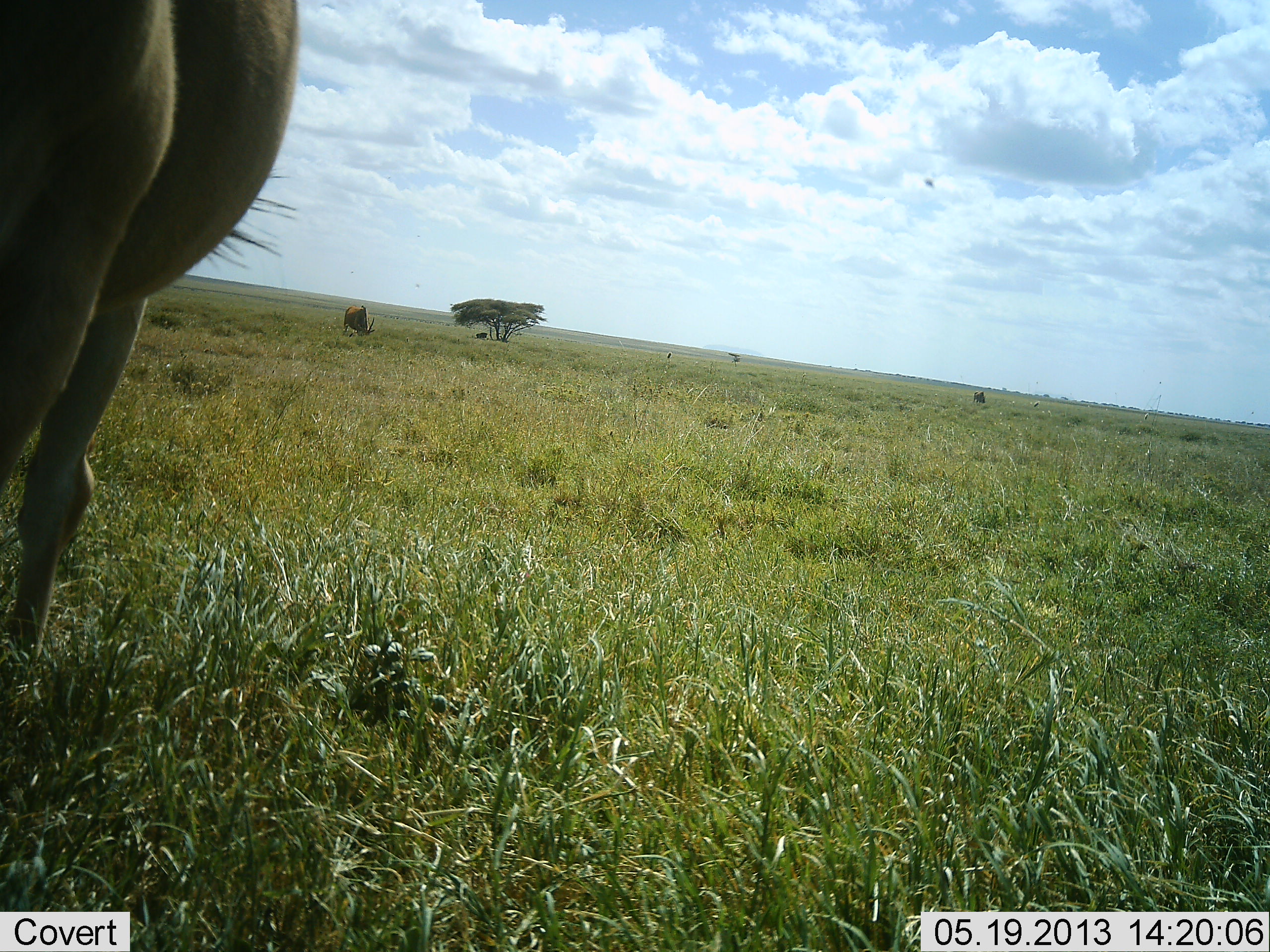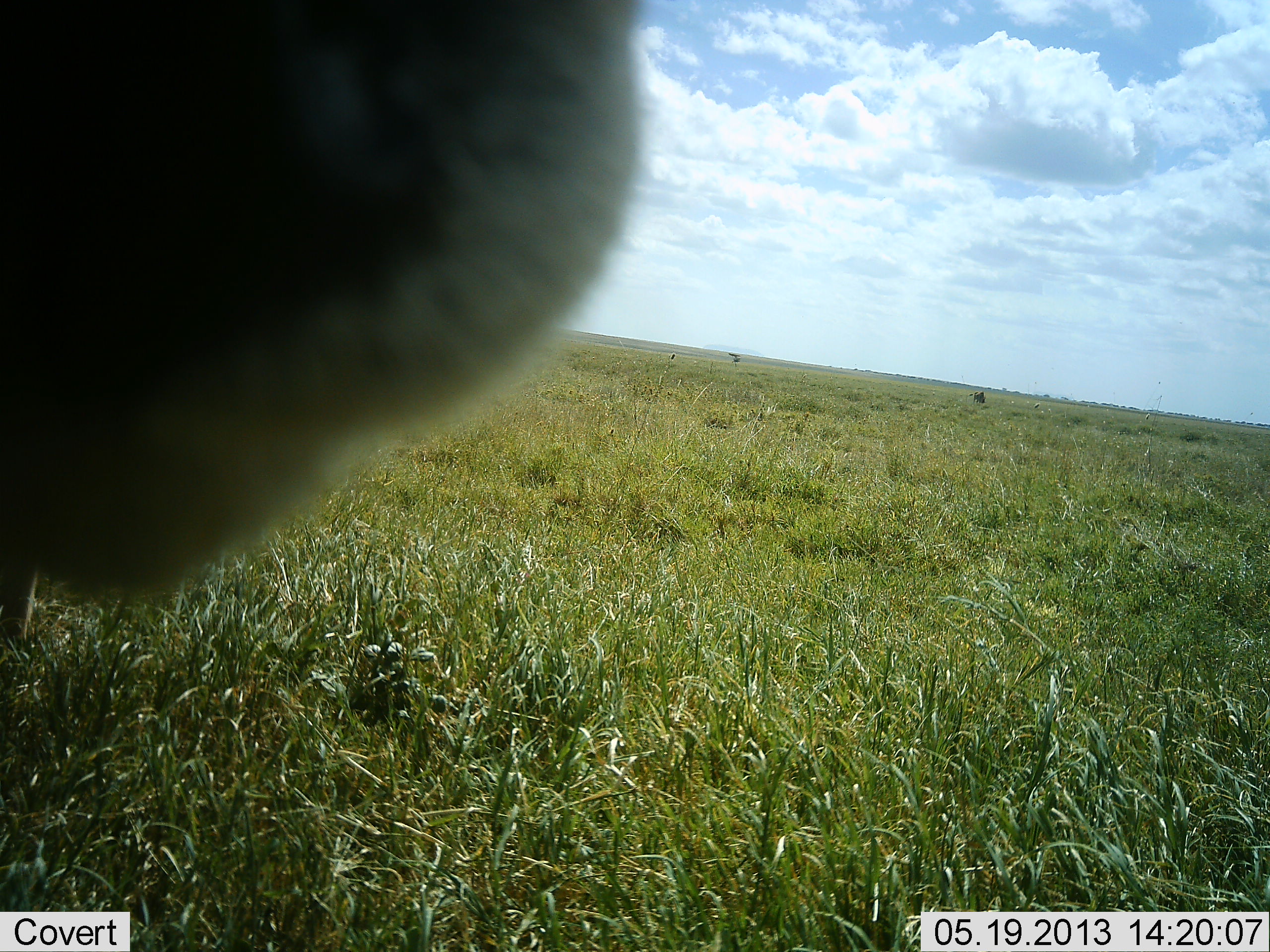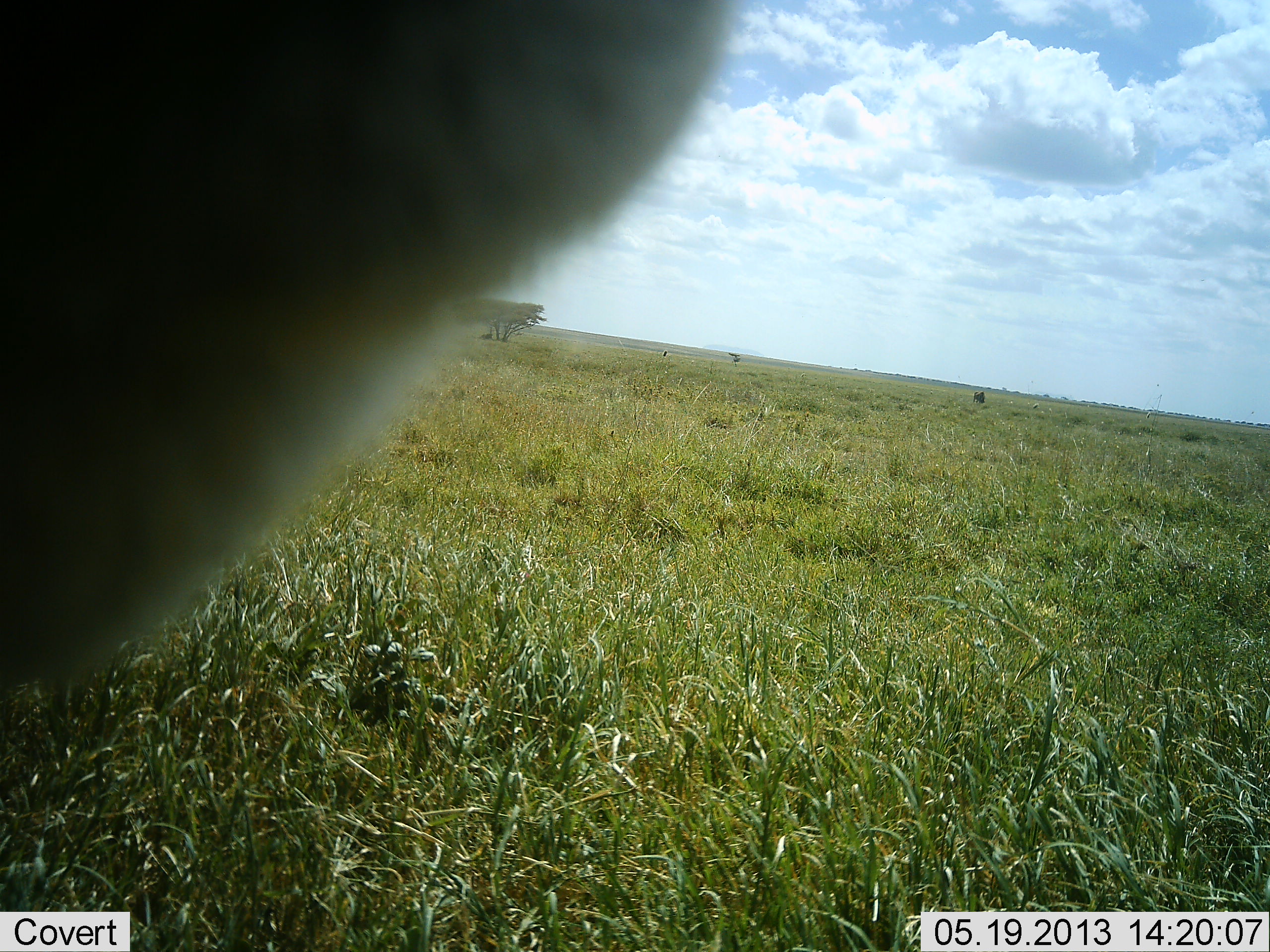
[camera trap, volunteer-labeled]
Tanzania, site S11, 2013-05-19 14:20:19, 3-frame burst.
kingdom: Animalia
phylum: Chordata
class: Mammalia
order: Artiodactyla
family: Bovidae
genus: Tragelaphus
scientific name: Tragelaphus oryx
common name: eland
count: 3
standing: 100%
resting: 0%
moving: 0%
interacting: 0%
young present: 0%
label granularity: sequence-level